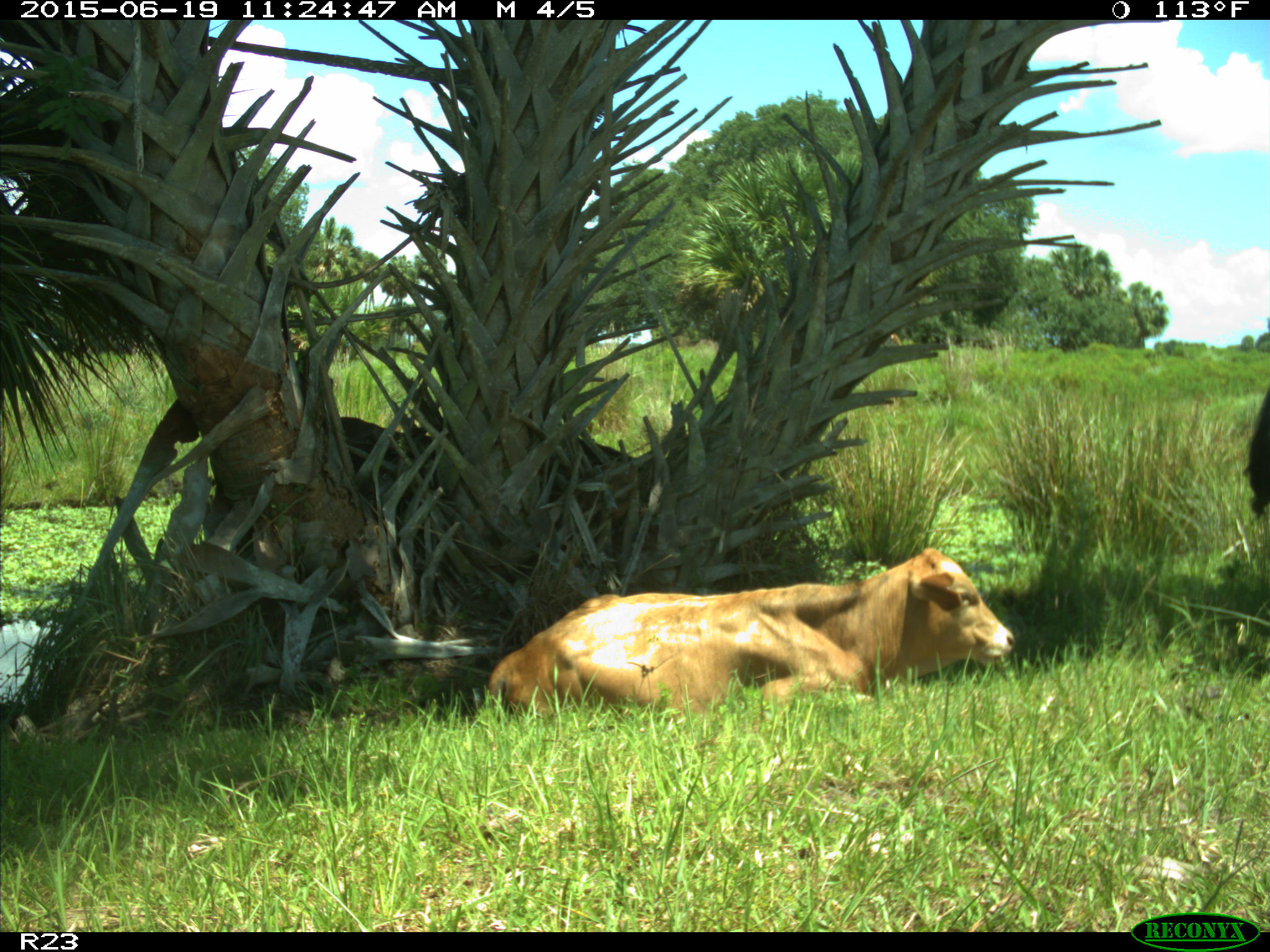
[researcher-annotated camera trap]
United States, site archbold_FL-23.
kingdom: Animalia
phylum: Chordata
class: Mammalia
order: Artiodactyla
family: Bovidae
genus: Bos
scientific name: Bos taurus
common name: domestic cow